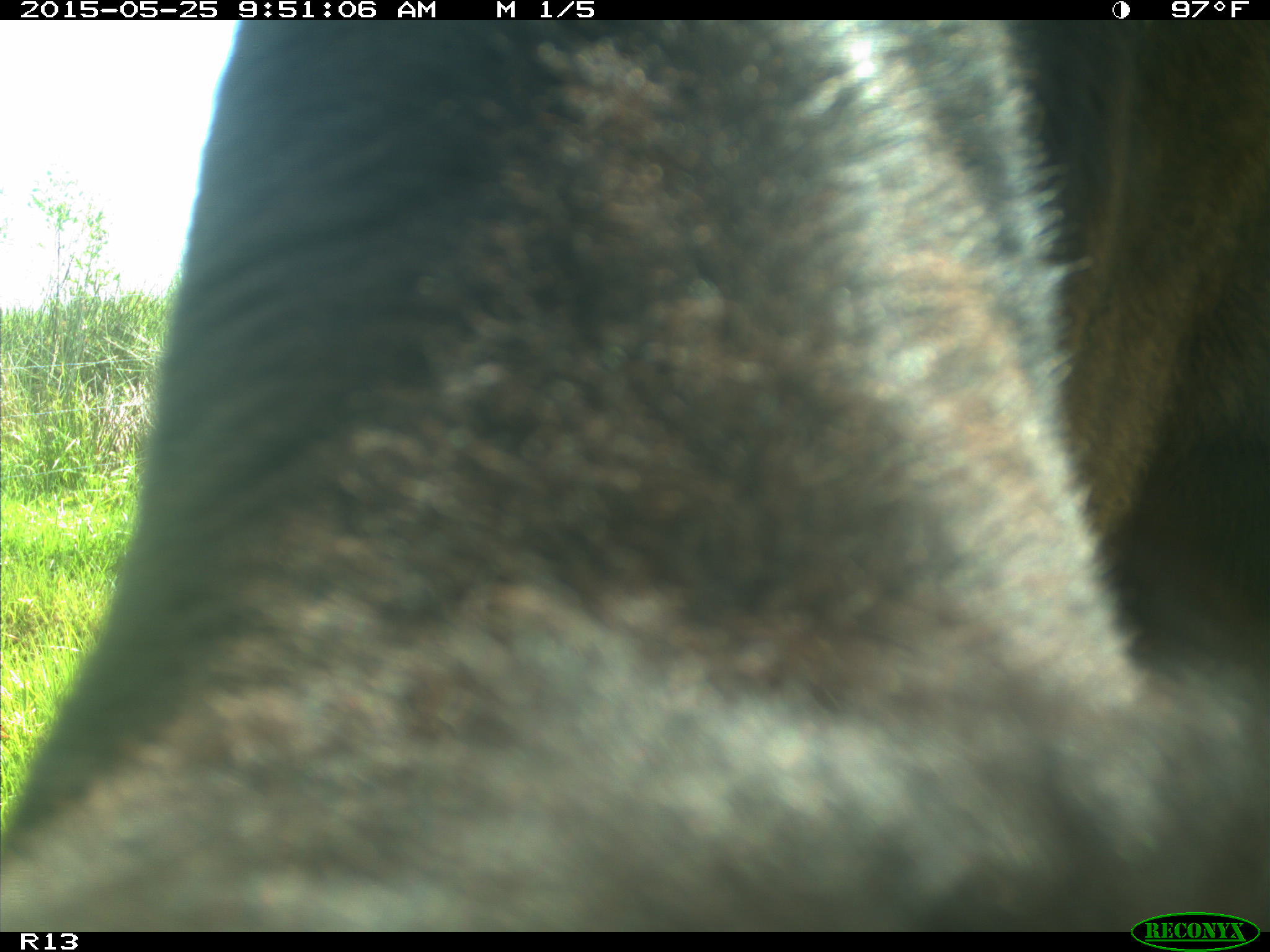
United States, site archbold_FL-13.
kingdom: Animalia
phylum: Chordata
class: Mammalia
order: Artiodactyla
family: Bovidae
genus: Bos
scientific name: Bos taurus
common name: domestic cow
Bos taurus (domestic cow).